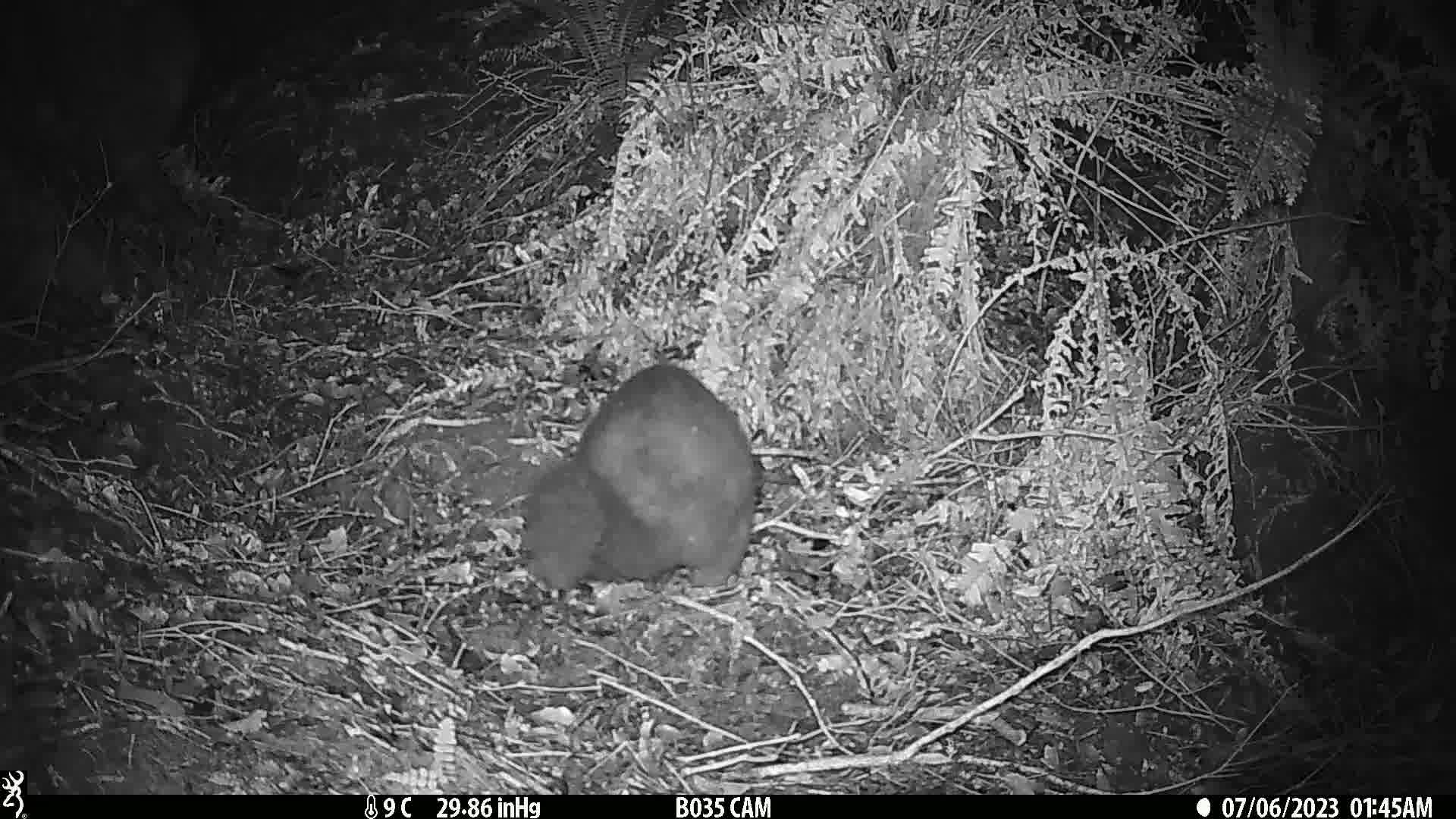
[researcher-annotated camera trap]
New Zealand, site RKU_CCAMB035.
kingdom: Animalia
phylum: Chordata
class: Mammalia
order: Diprotodontia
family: Phalangeridae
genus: Trichosurus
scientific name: Trichosurus vulpecula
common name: common brushtail possum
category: possum